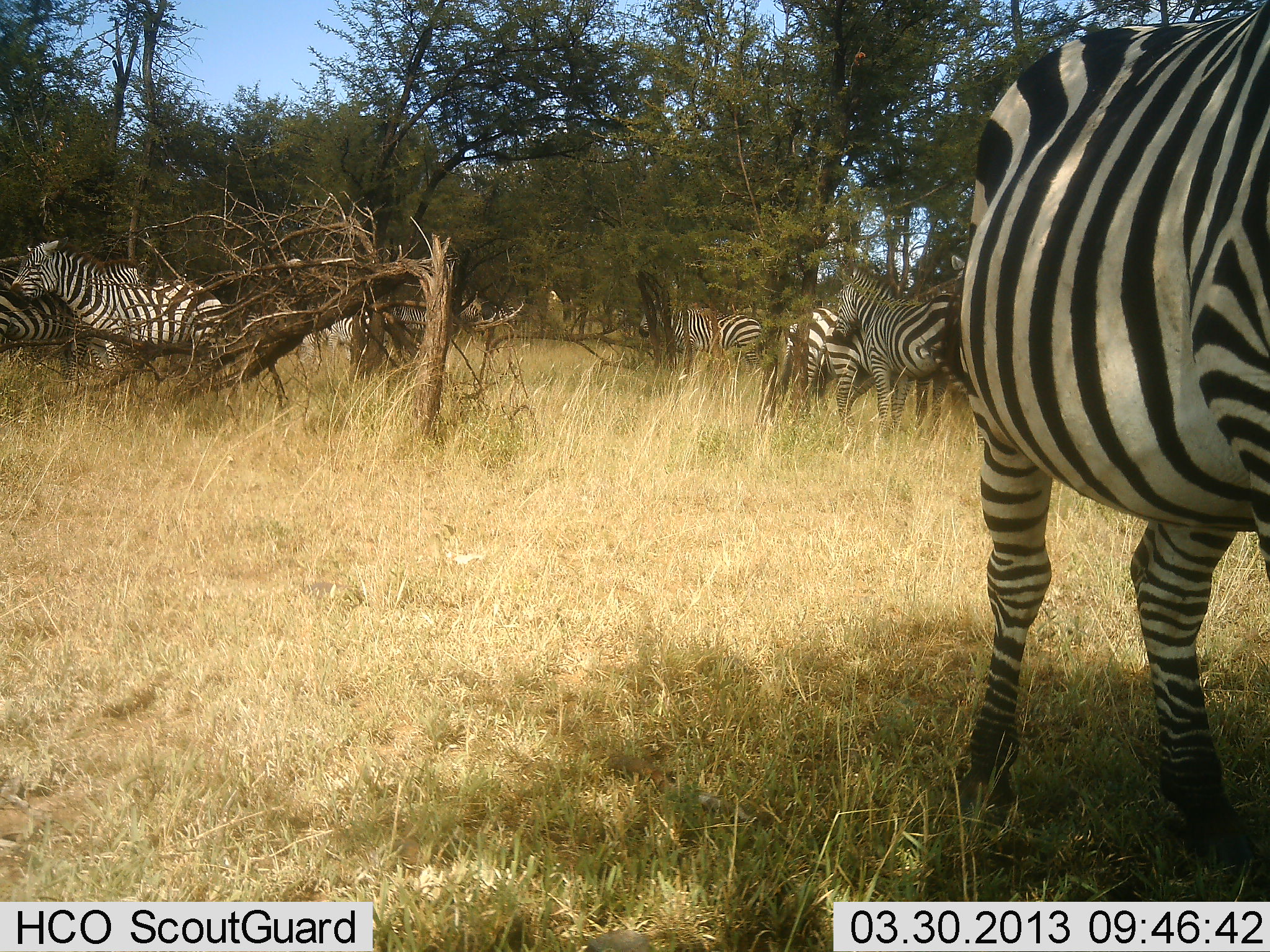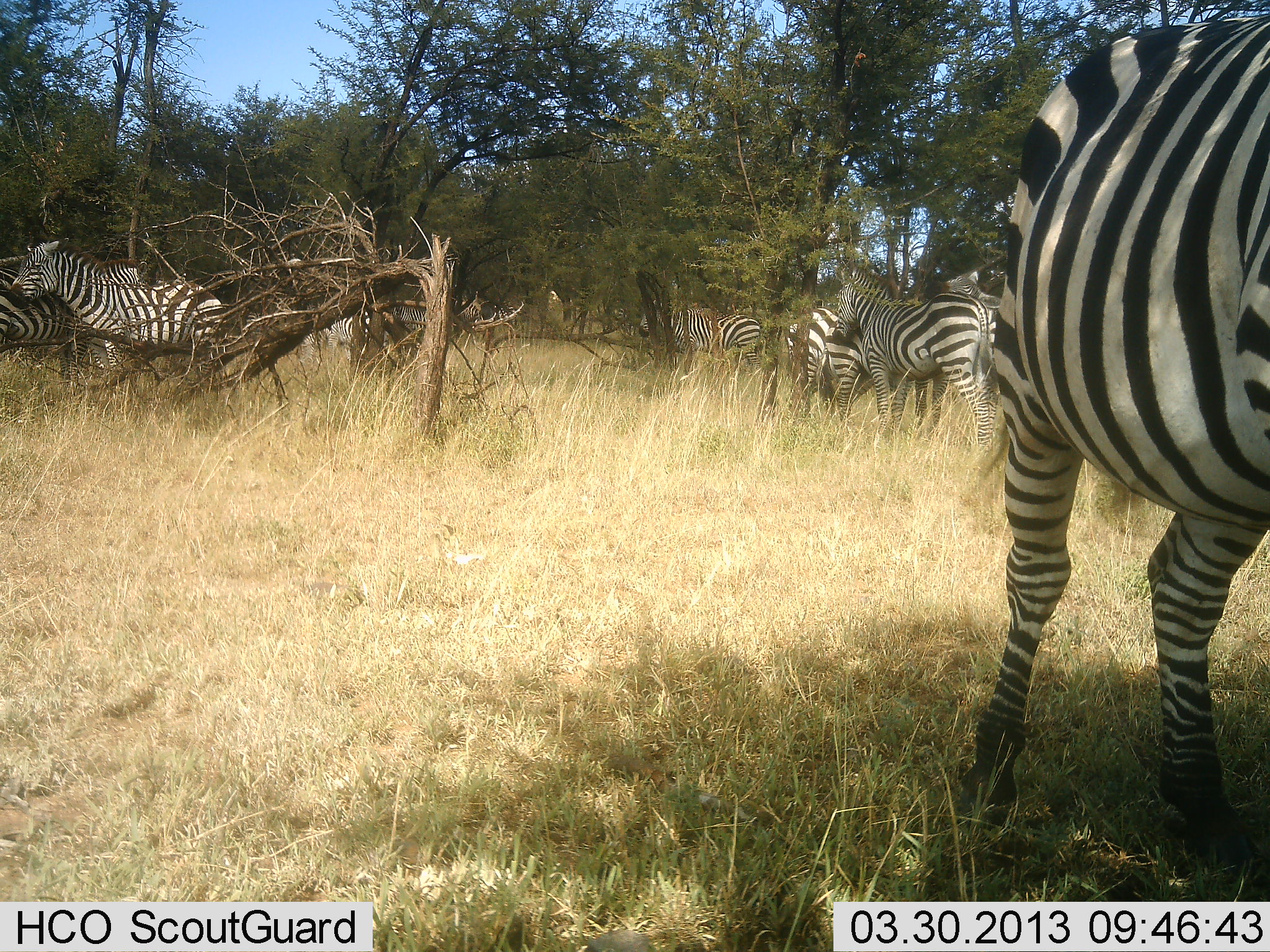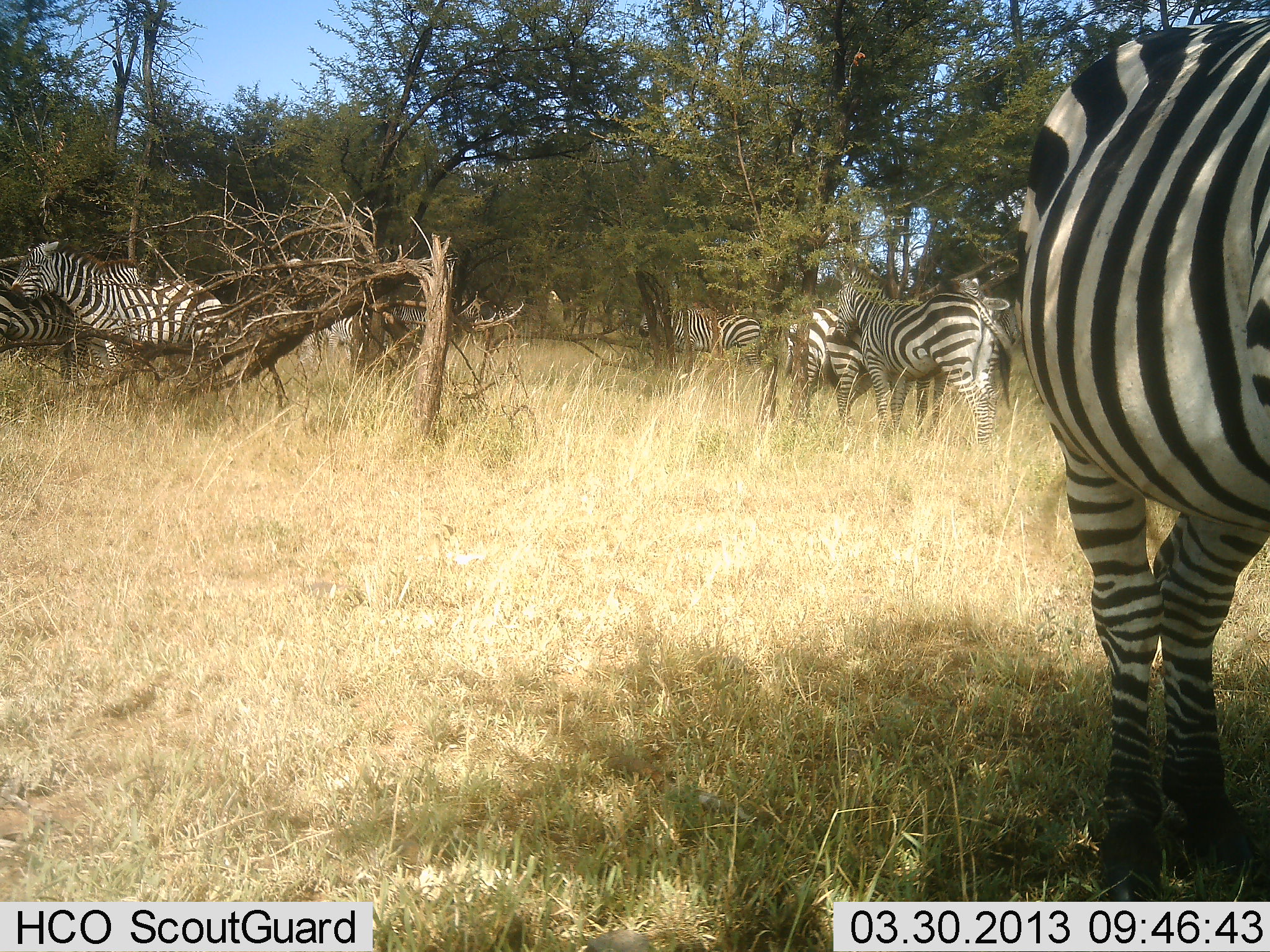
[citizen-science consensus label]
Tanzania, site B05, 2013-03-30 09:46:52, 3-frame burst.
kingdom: Animalia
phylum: Chordata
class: Mammalia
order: Perissodactyla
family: Equidae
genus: Equus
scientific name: Equus quagga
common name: plains zebra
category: zebra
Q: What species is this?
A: Zebra (plains zebra) (Equus quagga).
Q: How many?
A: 7.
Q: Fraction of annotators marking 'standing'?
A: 82%.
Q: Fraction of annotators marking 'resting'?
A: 16%.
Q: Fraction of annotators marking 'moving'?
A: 26%.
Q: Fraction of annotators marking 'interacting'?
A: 24%.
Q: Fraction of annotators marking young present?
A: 0%.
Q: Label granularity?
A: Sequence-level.